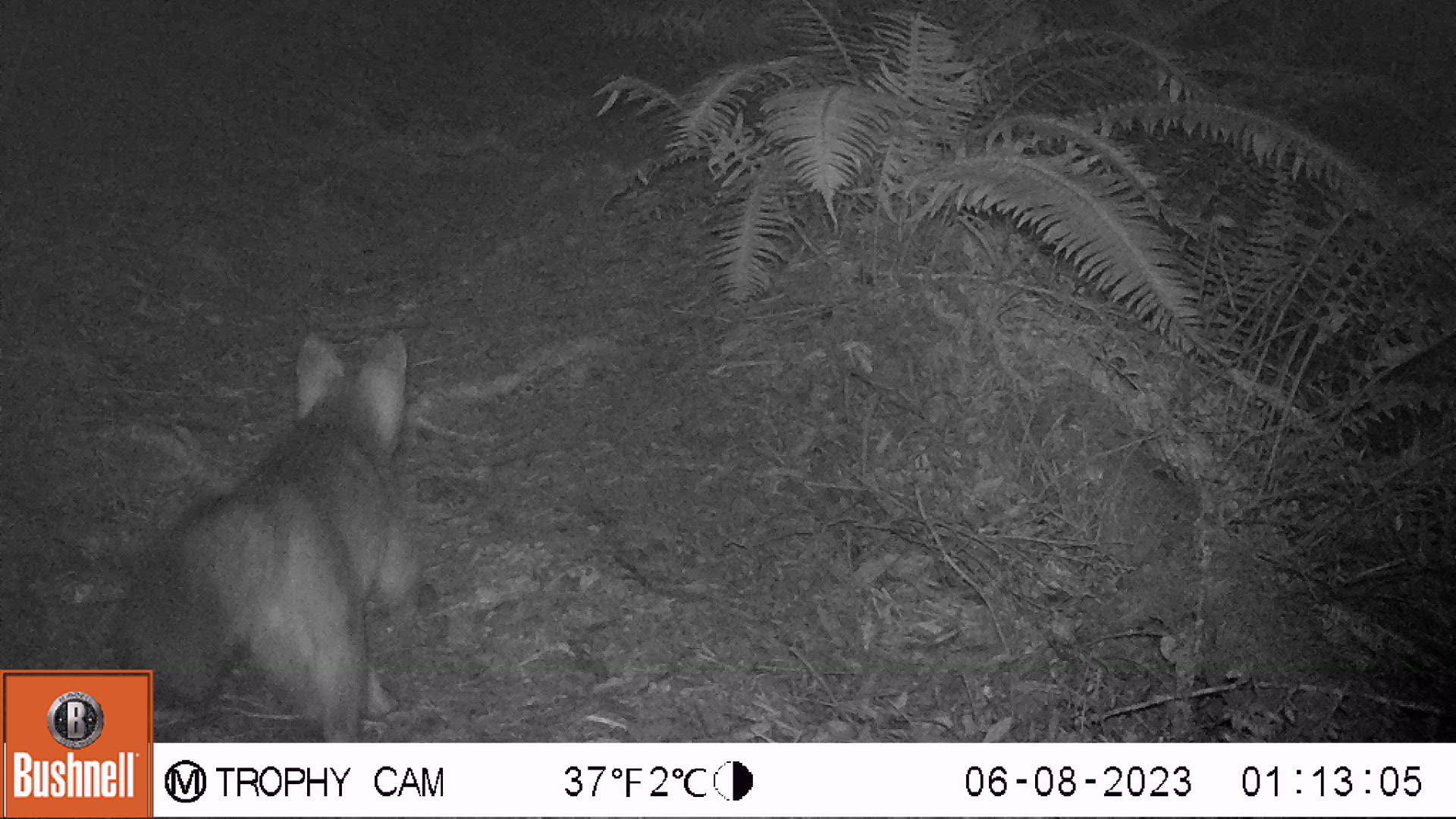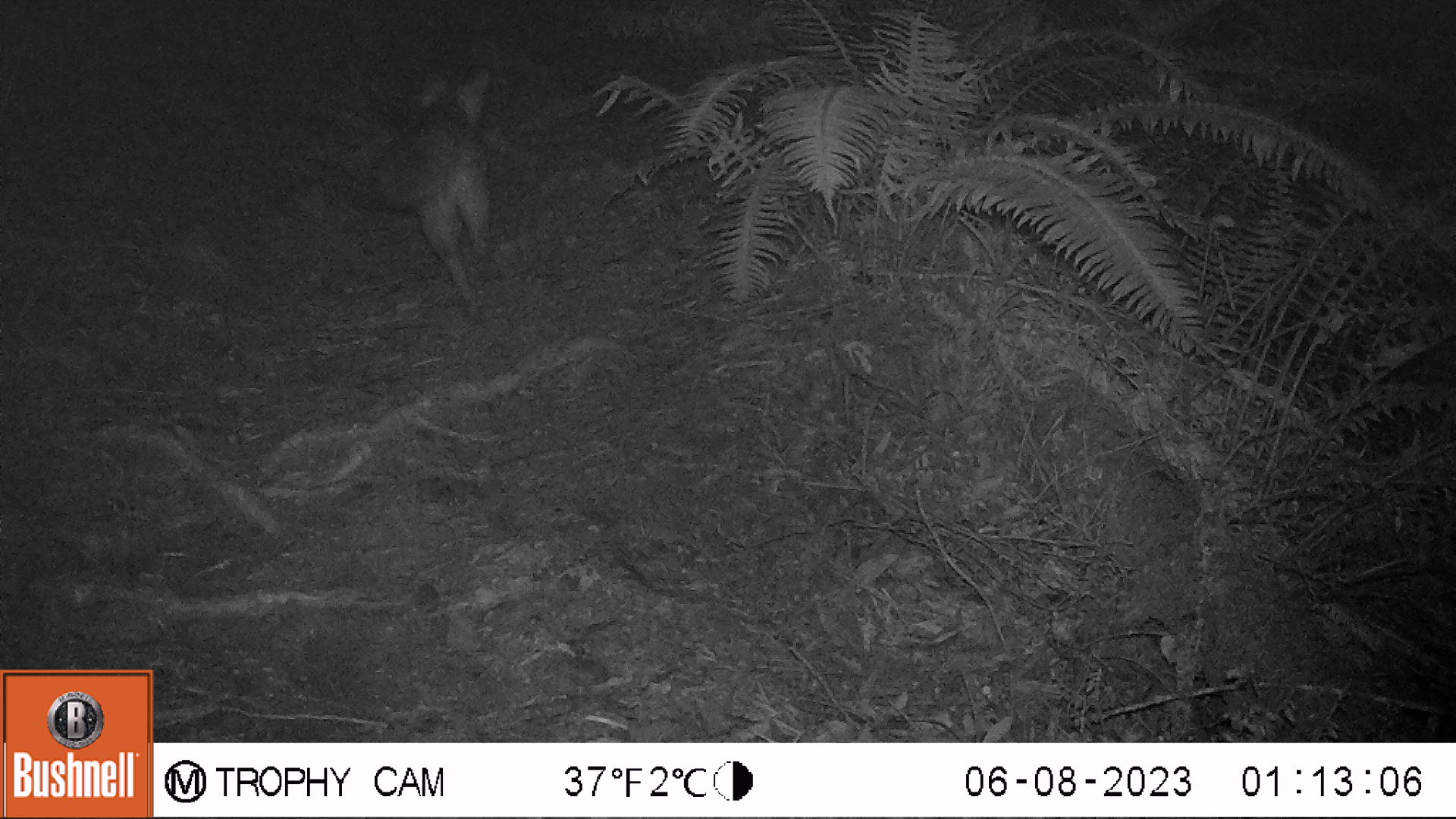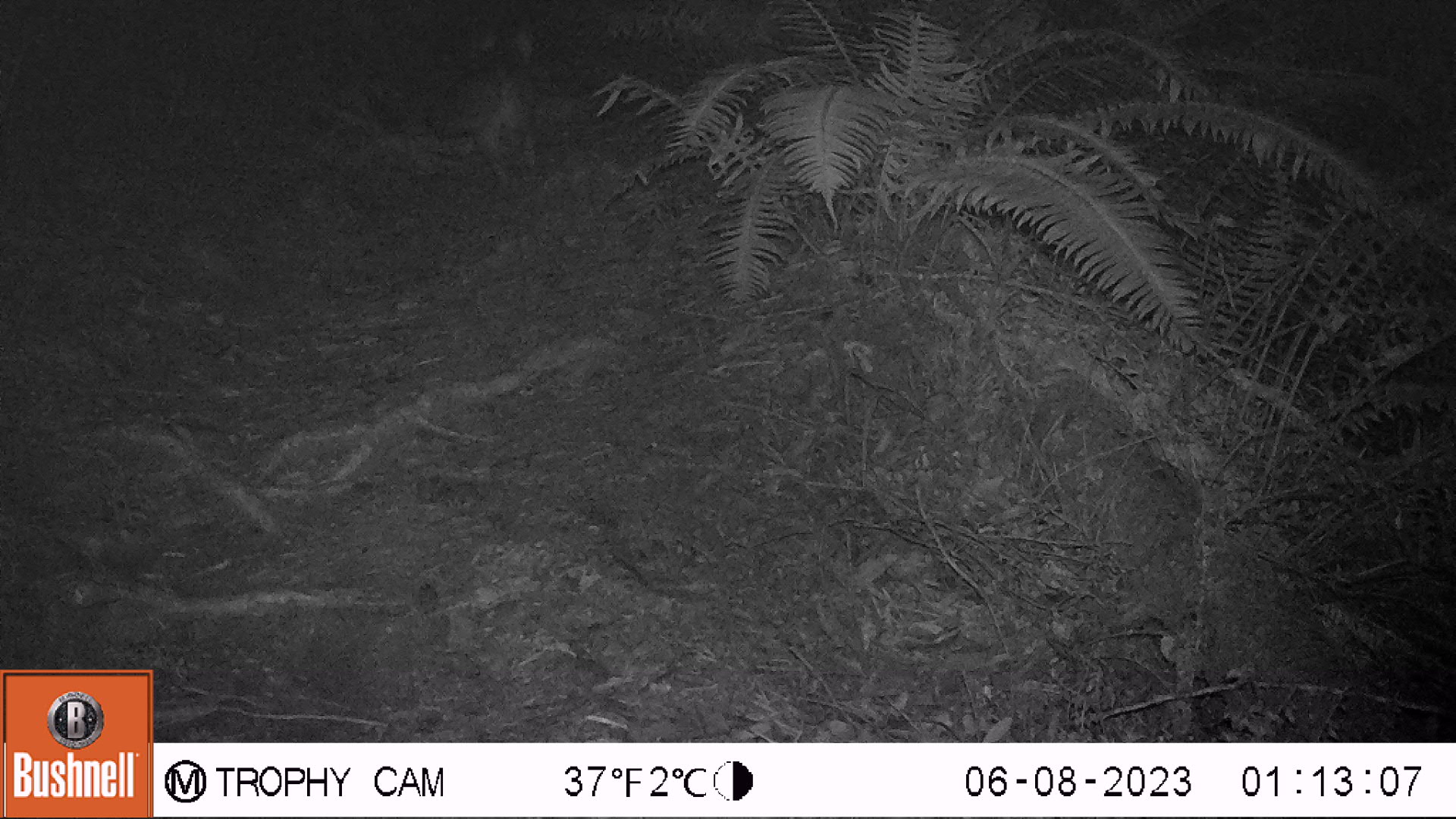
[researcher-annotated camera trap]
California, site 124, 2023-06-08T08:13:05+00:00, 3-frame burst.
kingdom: Animalia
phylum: Chordata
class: Mammalia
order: Carnivora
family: Canidae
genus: Urocyon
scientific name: Urocyon cinereoargenteus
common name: gray fox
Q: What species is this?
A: Gray fox (Urocyon cinereoargenteus).